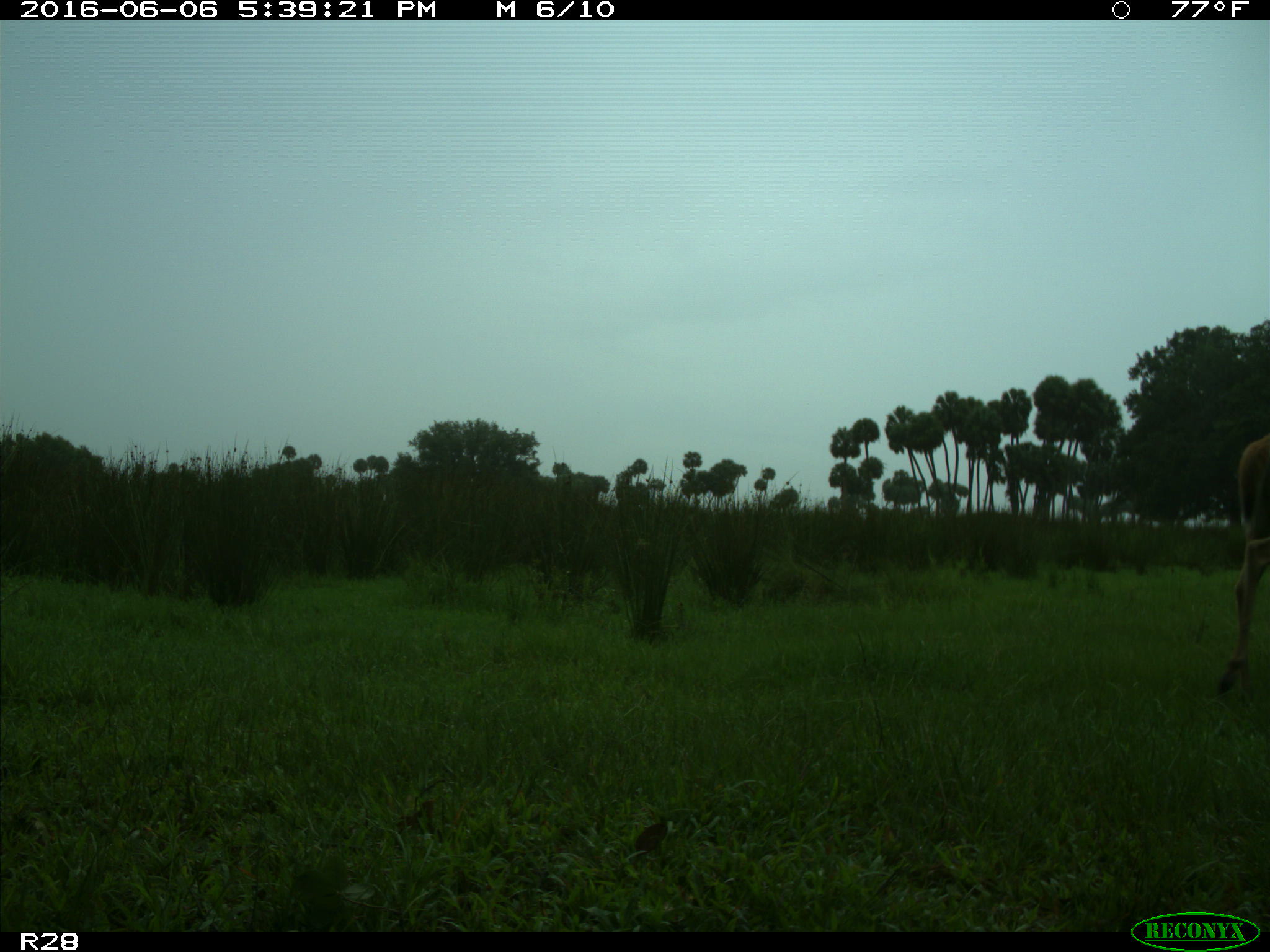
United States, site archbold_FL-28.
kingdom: Animalia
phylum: Chordata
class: Mammalia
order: Artiodactyla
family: Cervidae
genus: Odocoileus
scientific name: Odocoileus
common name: deer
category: unidentified deer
Unidentified deer (deer) (Odocoileus).